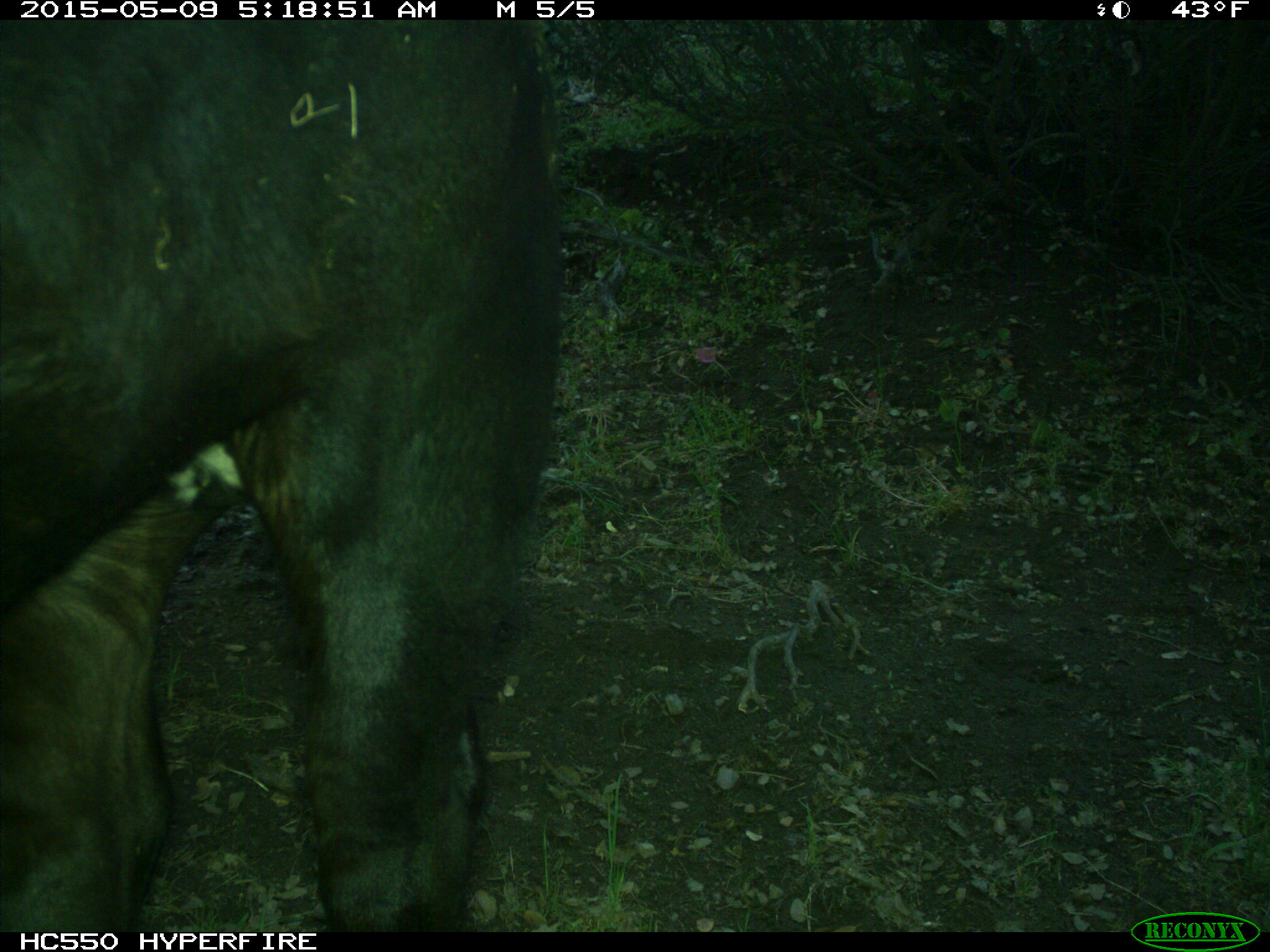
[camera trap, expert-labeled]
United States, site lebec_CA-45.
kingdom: Animalia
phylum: Chordata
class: Mammalia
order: Artiodactyla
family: Bovidae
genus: Bos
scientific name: Bos taurus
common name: domestic cow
Bos taurus (domestic cow).